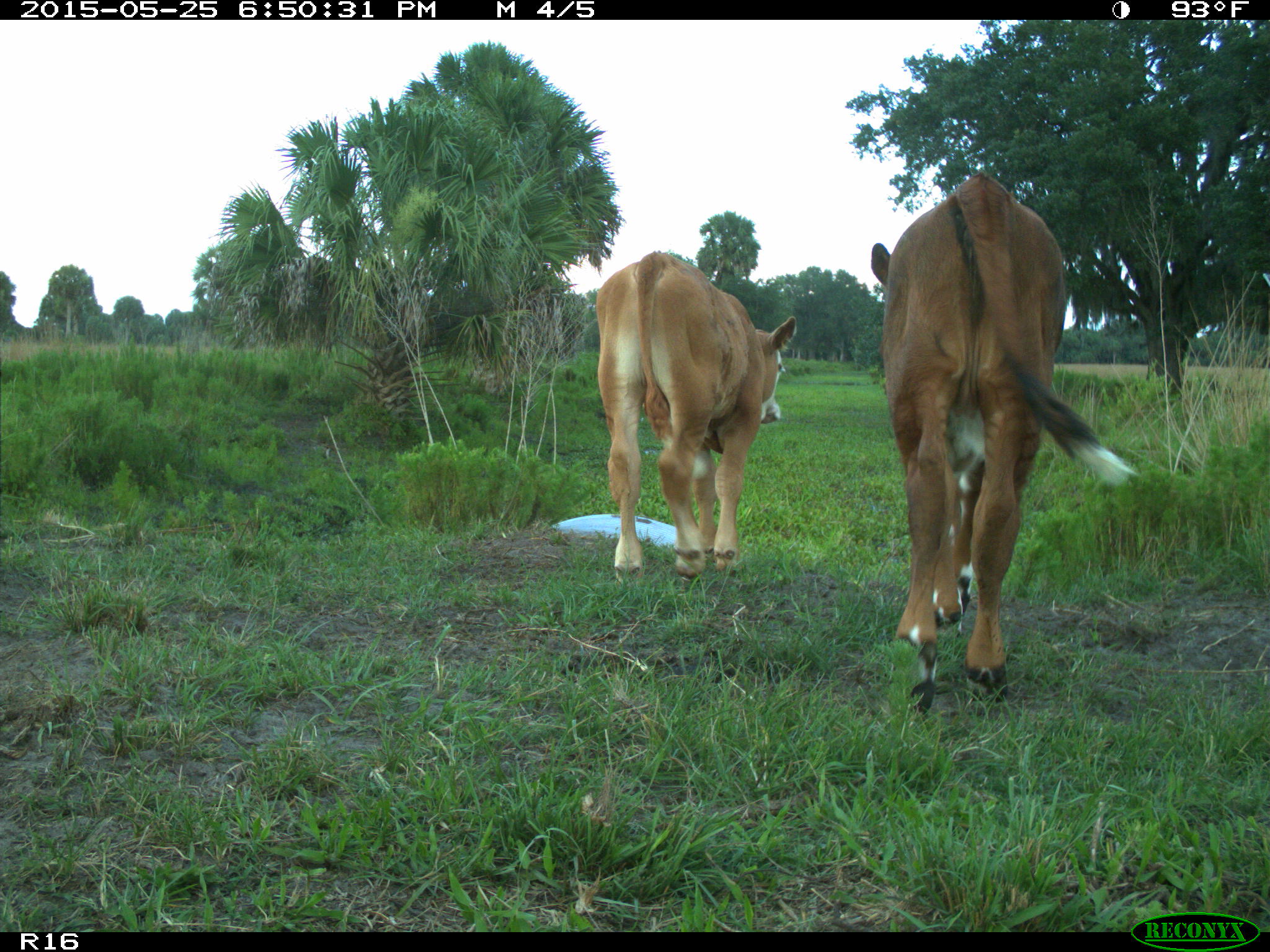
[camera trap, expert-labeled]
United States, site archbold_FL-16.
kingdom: Animalia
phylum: Chordata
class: Mammalia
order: Artiodactyla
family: Bovidae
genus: Bos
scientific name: Bos taurus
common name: domestic cow